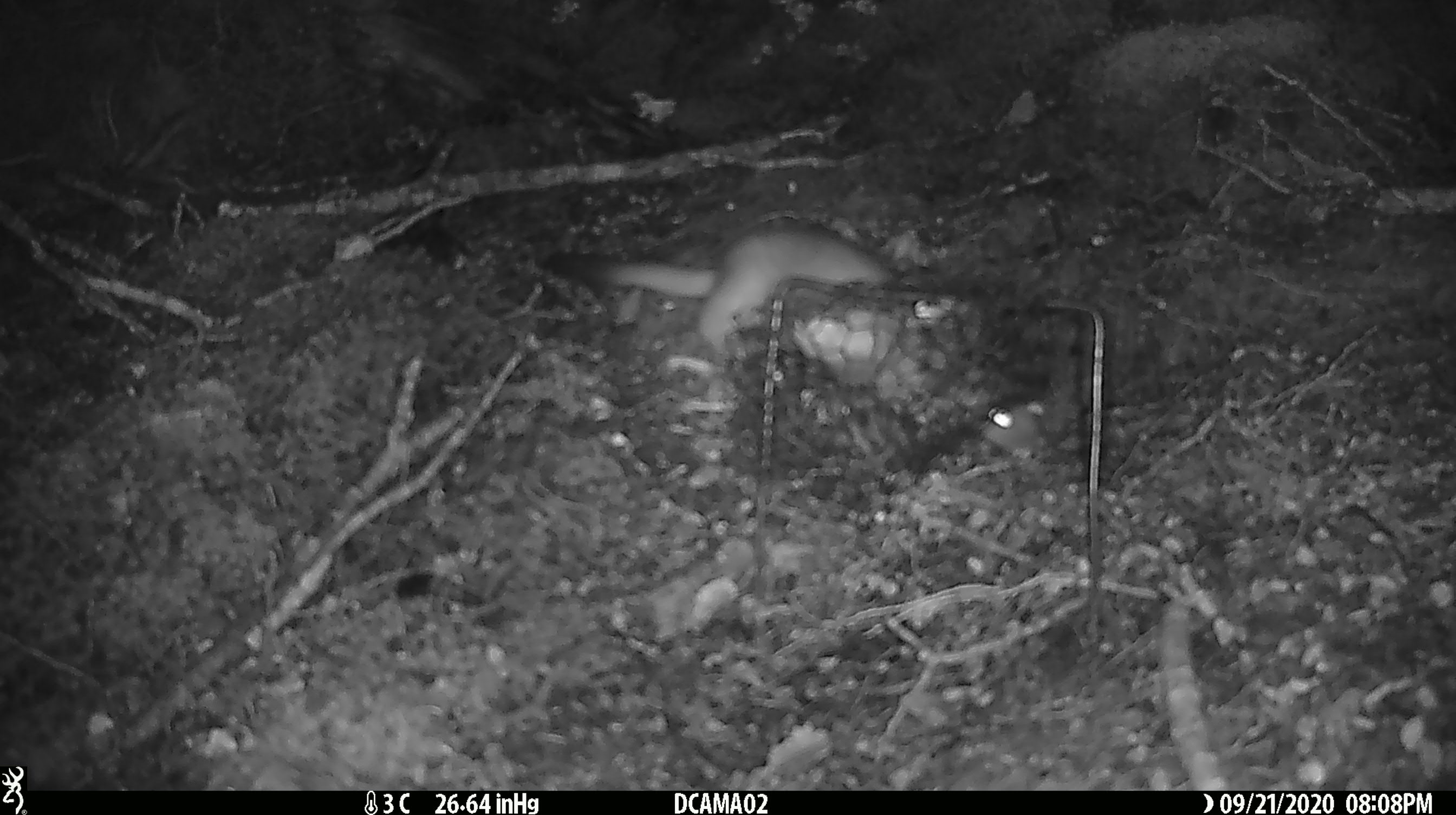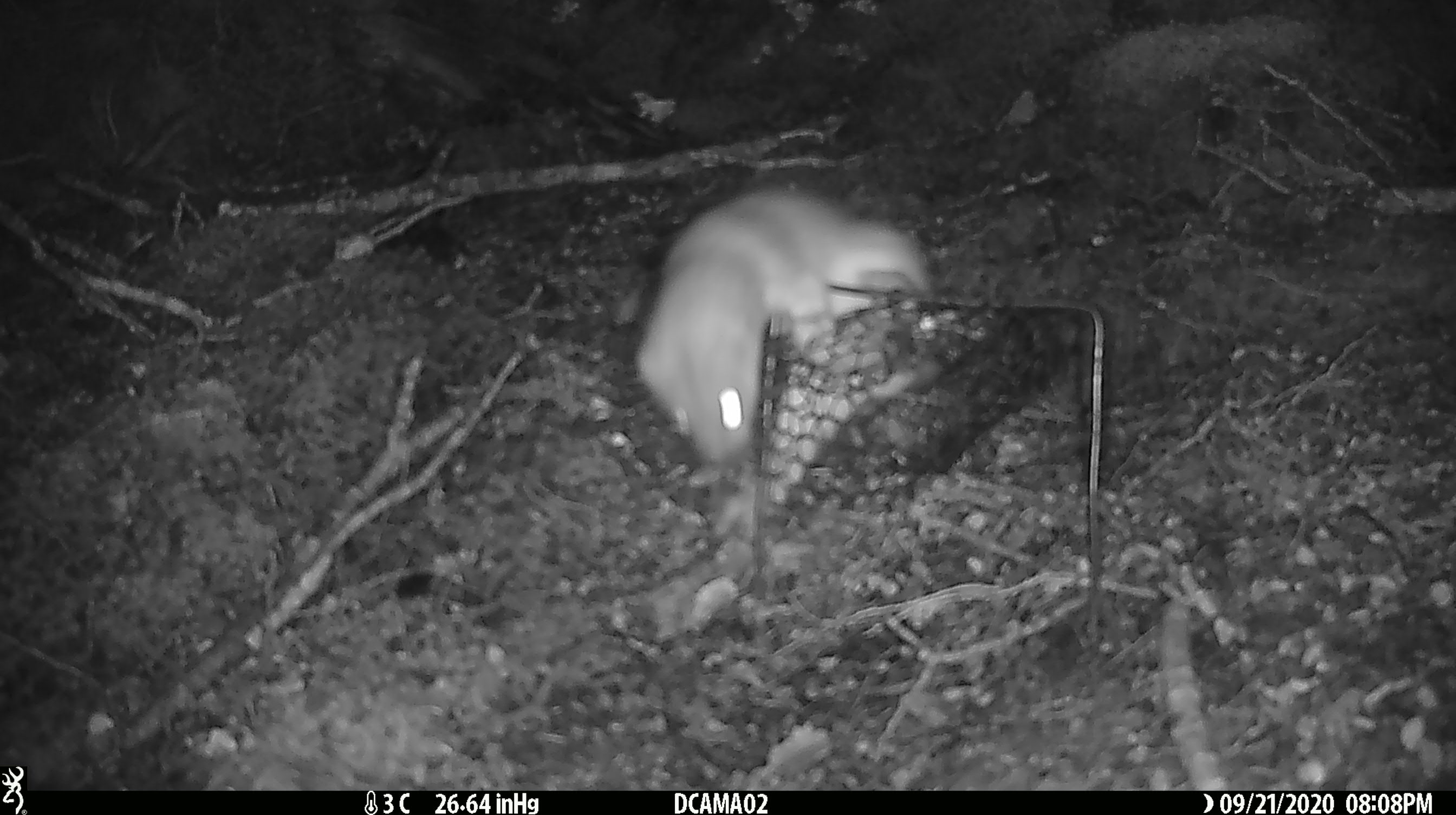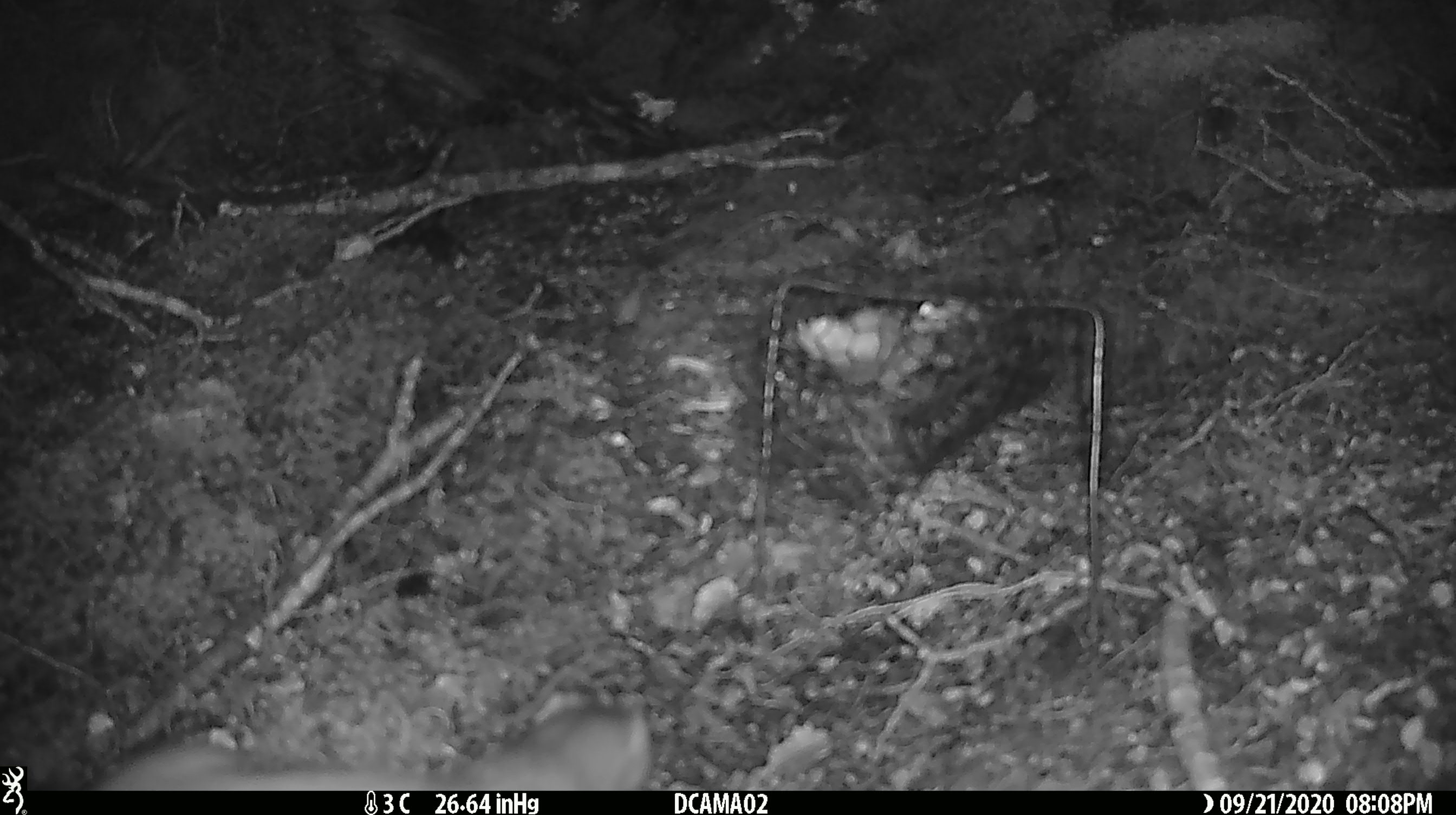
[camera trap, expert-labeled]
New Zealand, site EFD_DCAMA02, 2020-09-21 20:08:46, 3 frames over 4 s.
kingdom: Animalia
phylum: Chordata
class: Mammalia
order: Carnivora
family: Mustelidae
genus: Mustela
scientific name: Mustela erminea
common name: stoat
Stoat (Mustela erminea).